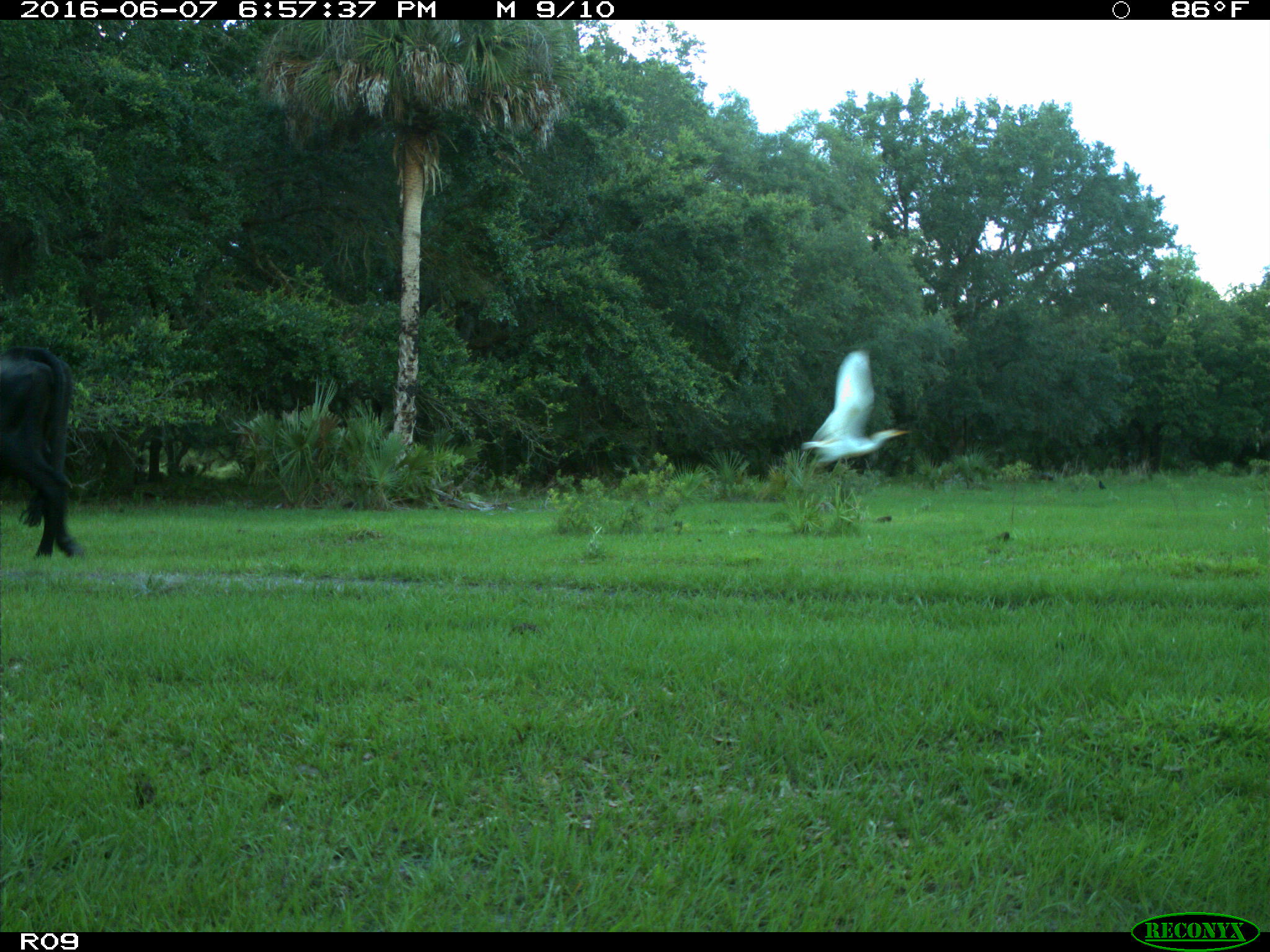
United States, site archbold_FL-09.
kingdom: Animalia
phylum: Chordata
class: Mammalia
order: Artiodactyla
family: Bovidae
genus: Bos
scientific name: Bos taurus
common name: domestic cow